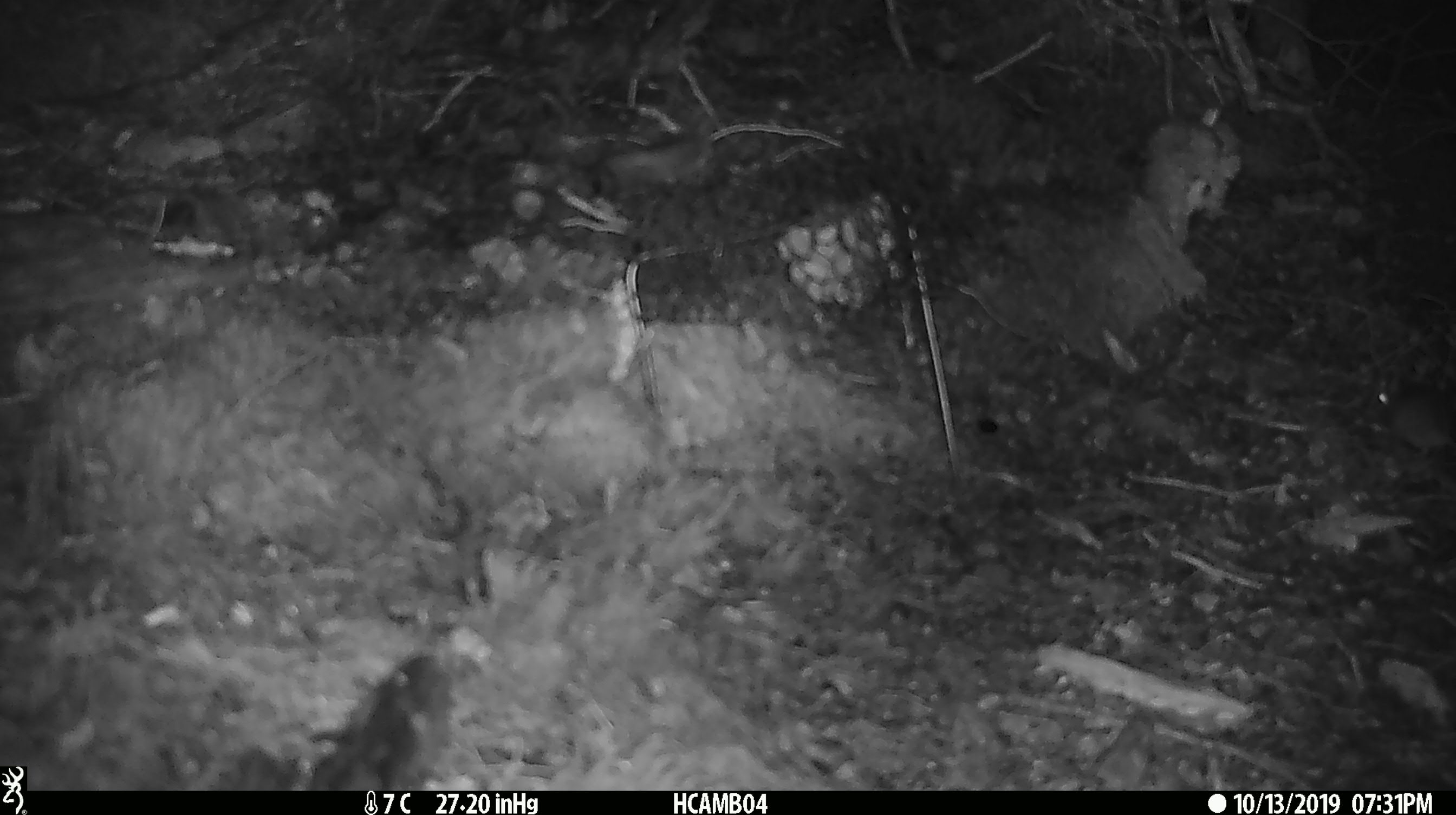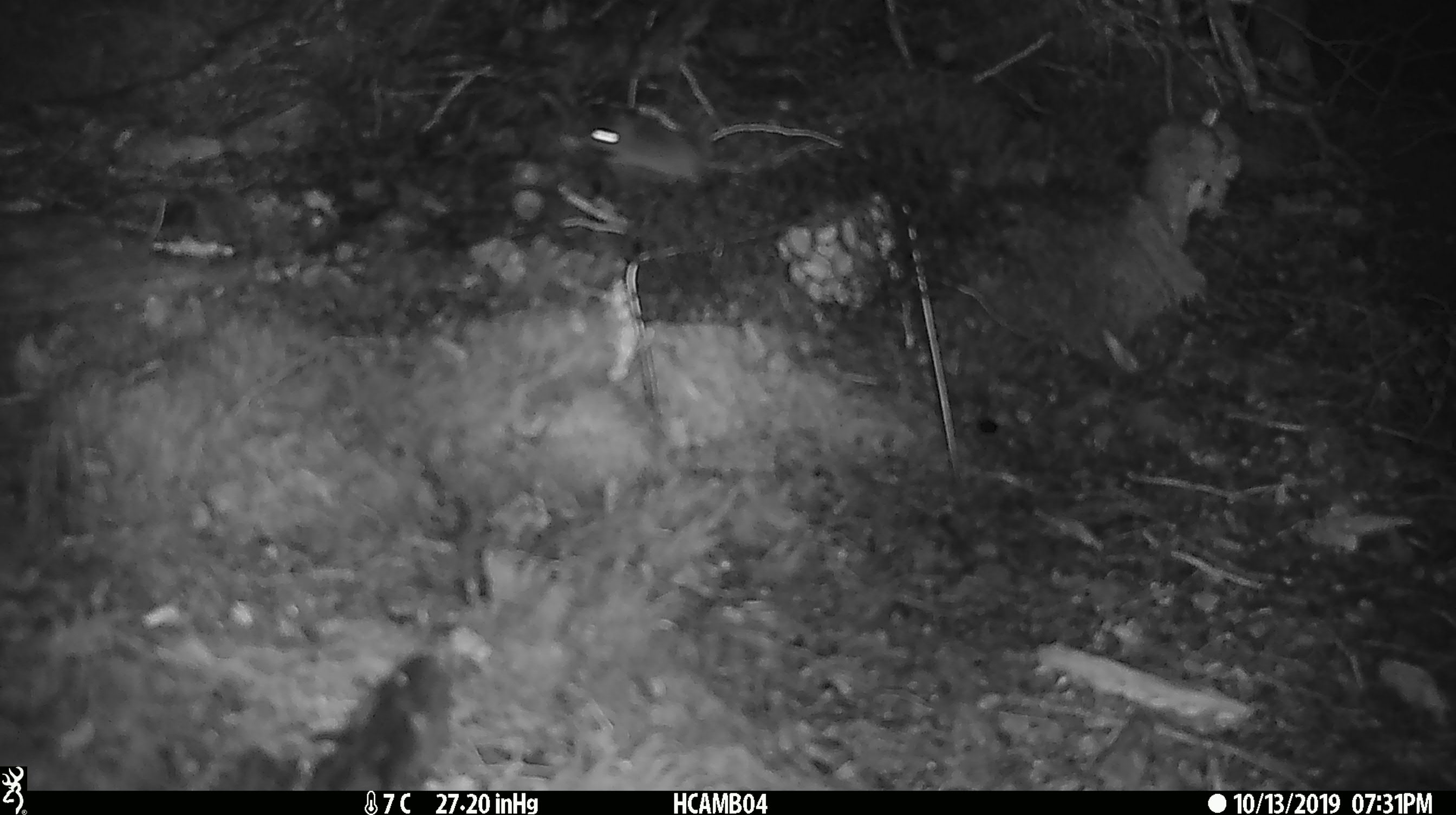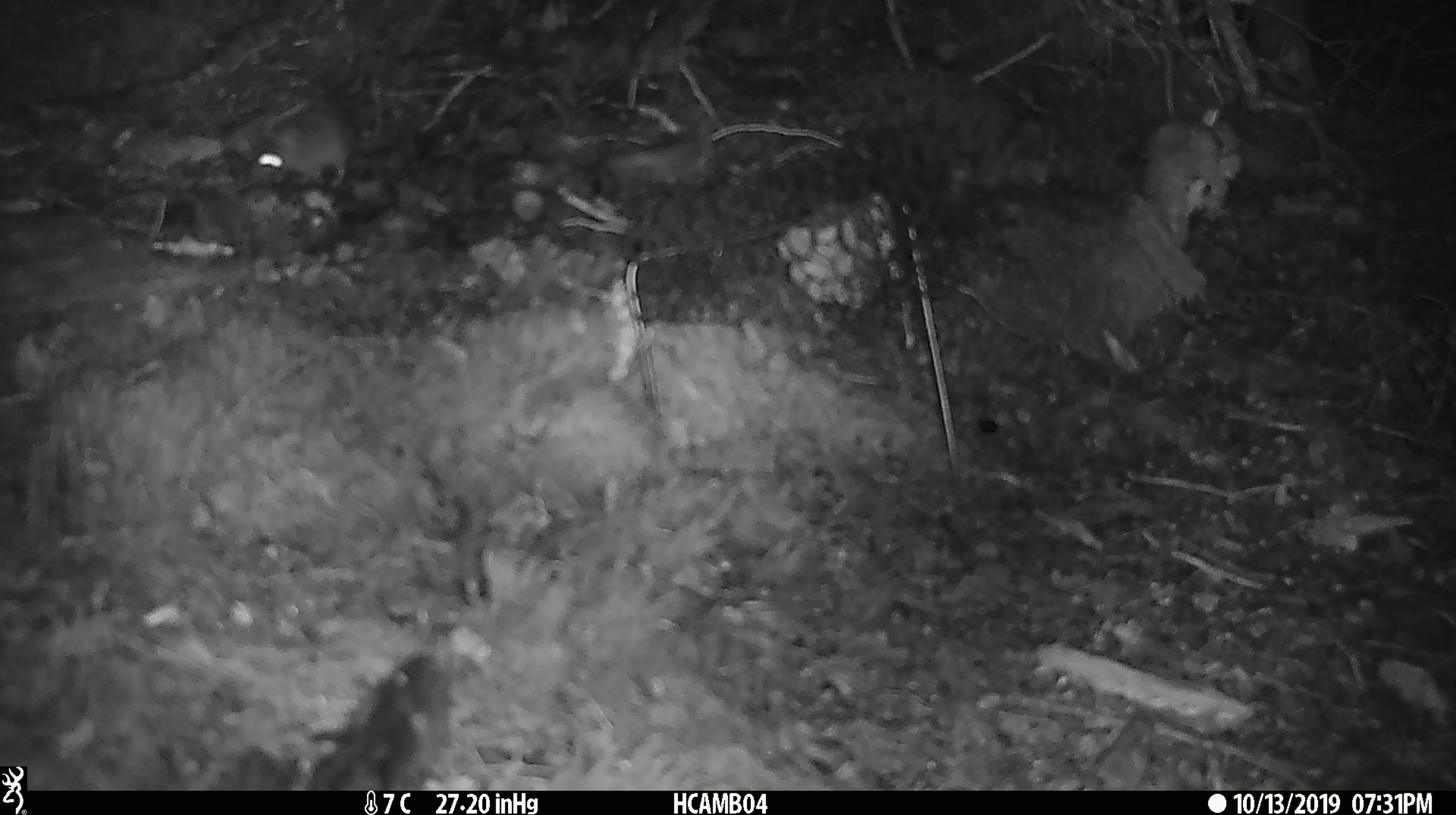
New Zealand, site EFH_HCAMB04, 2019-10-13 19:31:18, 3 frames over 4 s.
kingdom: Animalia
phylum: Chordata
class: Mammalia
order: Rodentia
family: Muridae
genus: Mus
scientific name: Mus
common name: mouse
Mouse (Mus).